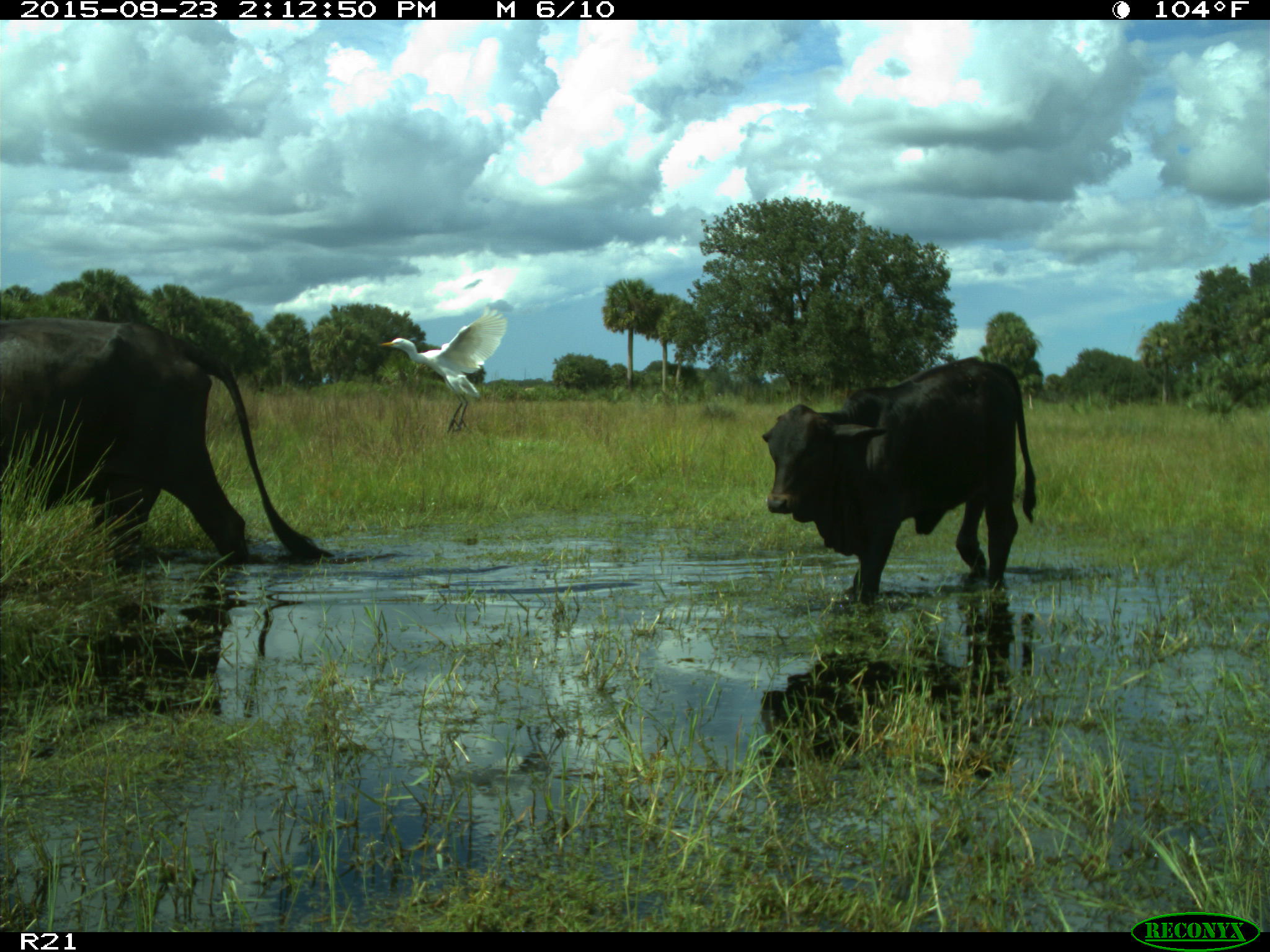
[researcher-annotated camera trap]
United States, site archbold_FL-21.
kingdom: Animalia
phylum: Chordata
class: Mammalia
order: Artiodactyla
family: Bovidae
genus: Bos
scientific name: Bos taurus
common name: domestic cow